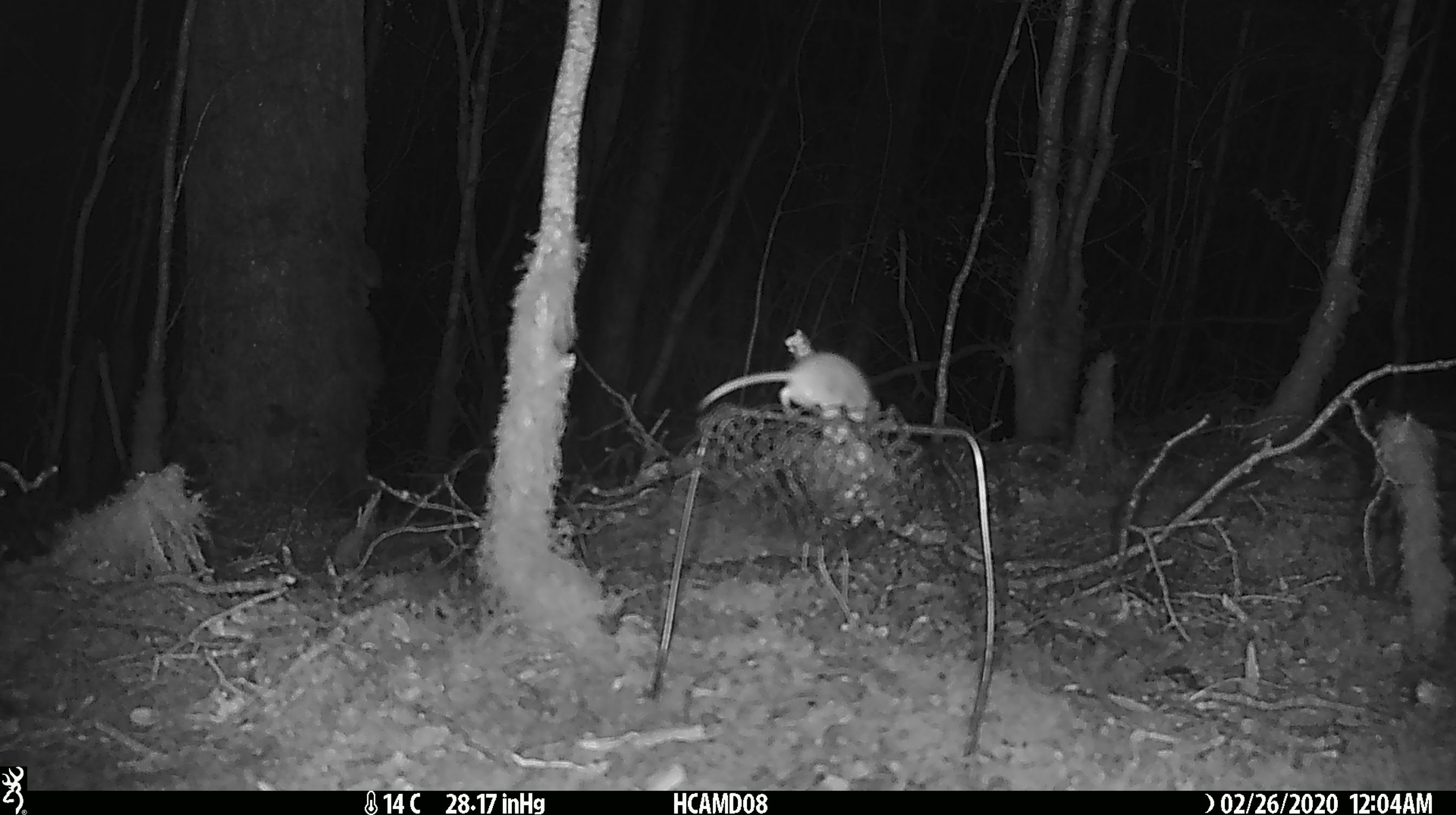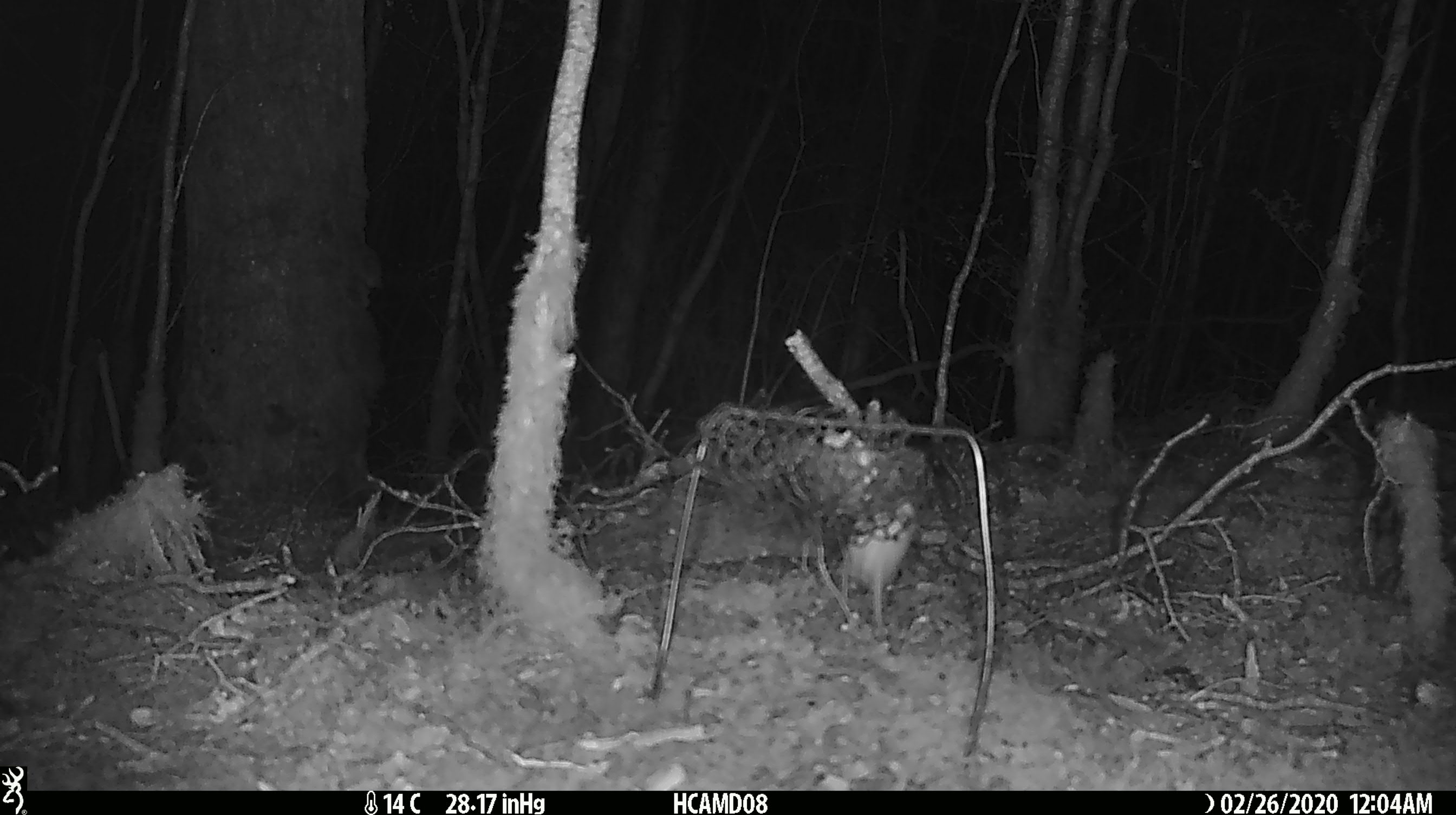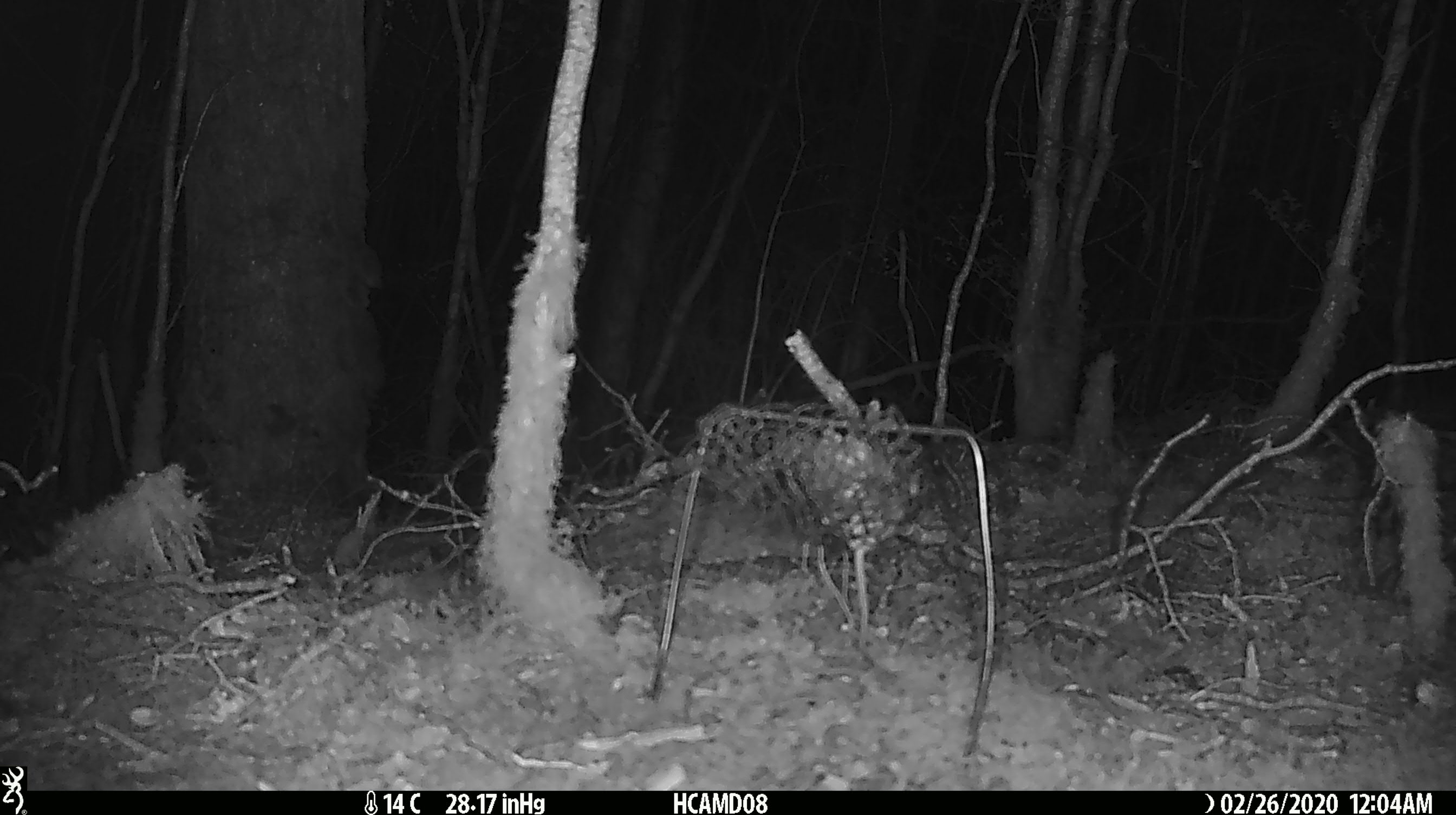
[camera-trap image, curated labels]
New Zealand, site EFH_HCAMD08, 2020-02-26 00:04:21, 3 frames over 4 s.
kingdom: Animalia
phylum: Chordata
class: Mammalia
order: Rodentia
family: Muridae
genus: Mus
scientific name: Mus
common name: mouse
Mouse (Mus).